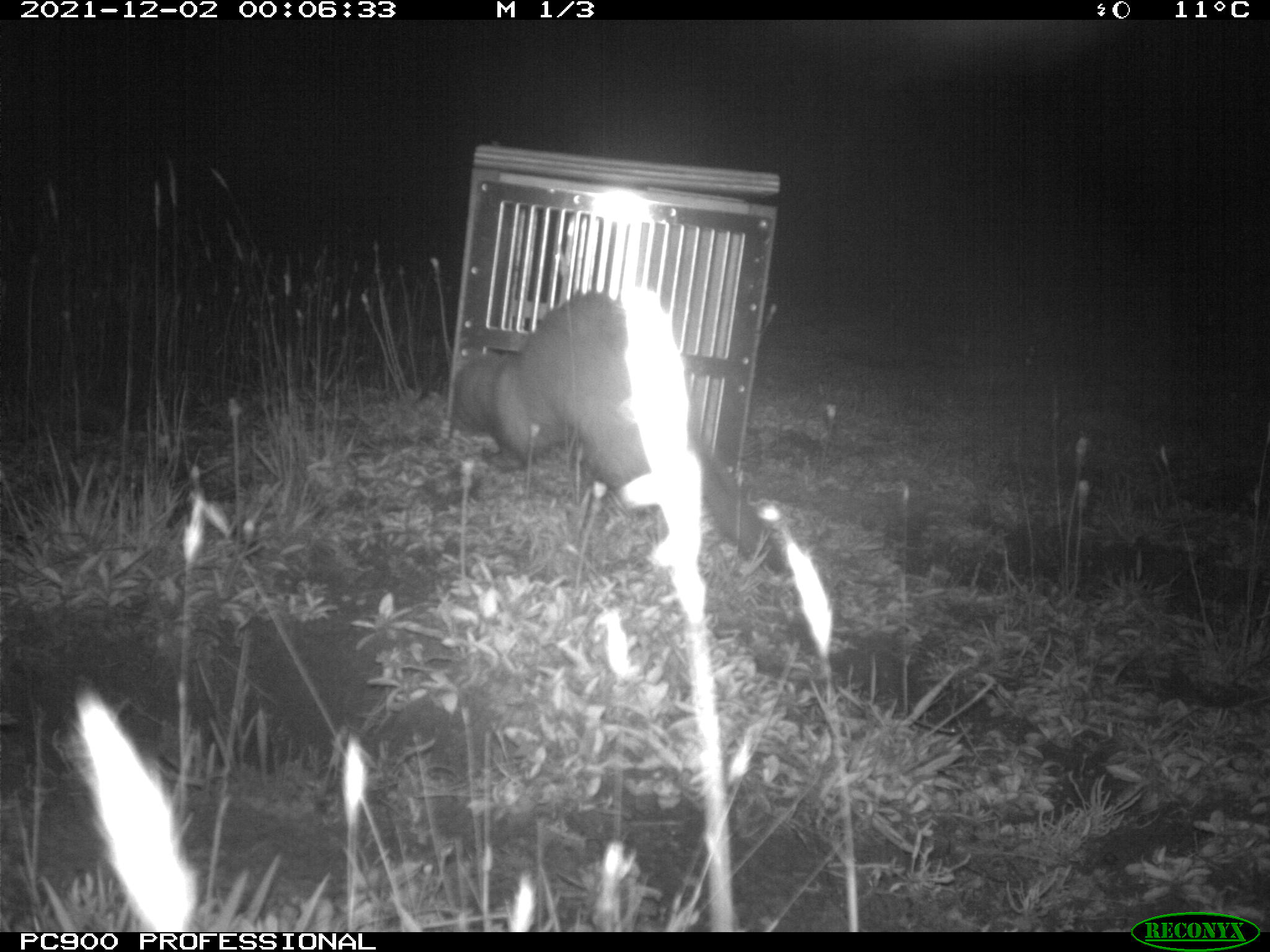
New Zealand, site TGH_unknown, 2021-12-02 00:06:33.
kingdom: Animalia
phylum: Chordata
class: Mammalia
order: Carnivora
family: Mustelidae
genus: Mustela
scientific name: Mustela furo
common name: ferret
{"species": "ferret (Mustela furo)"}